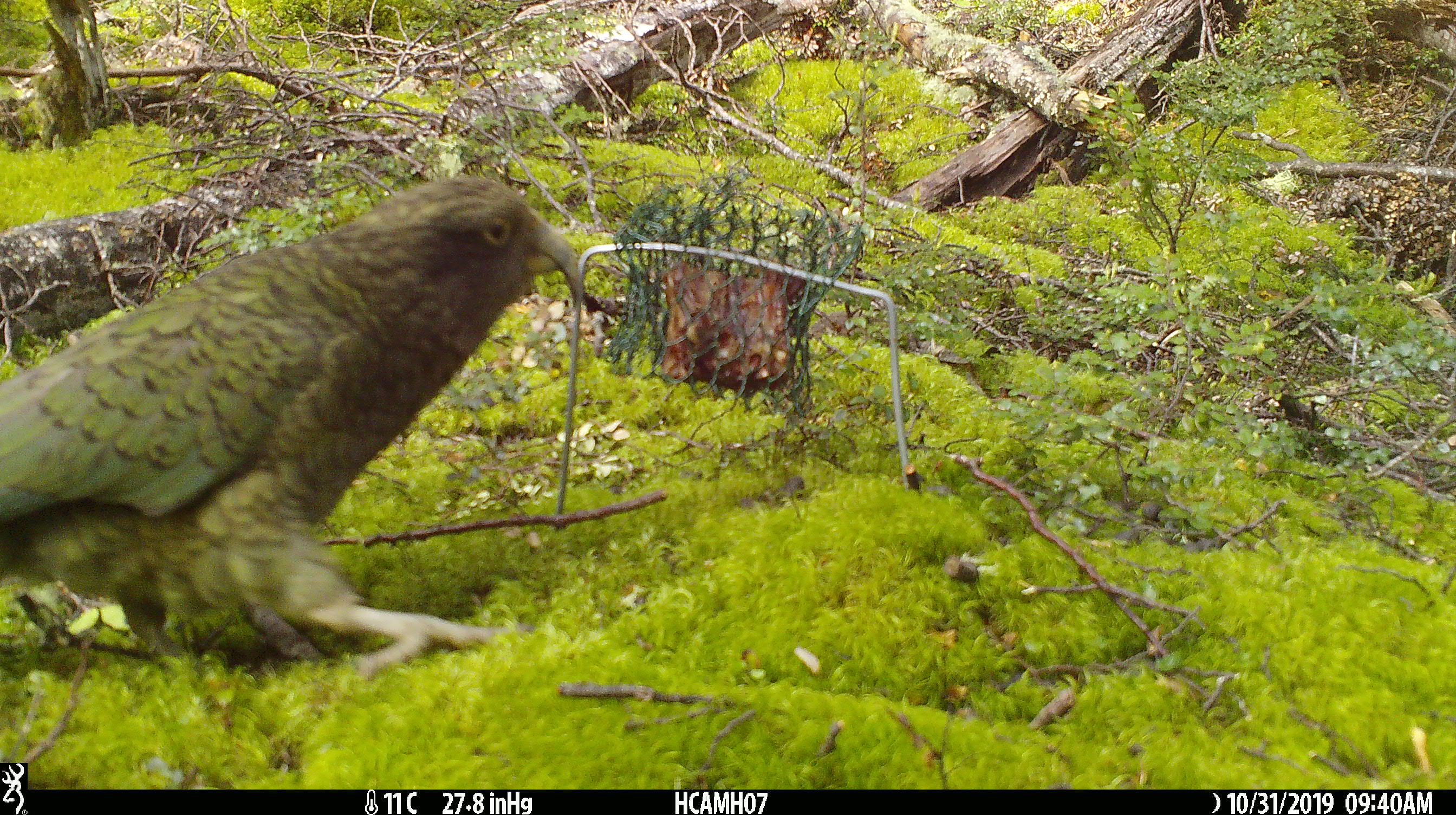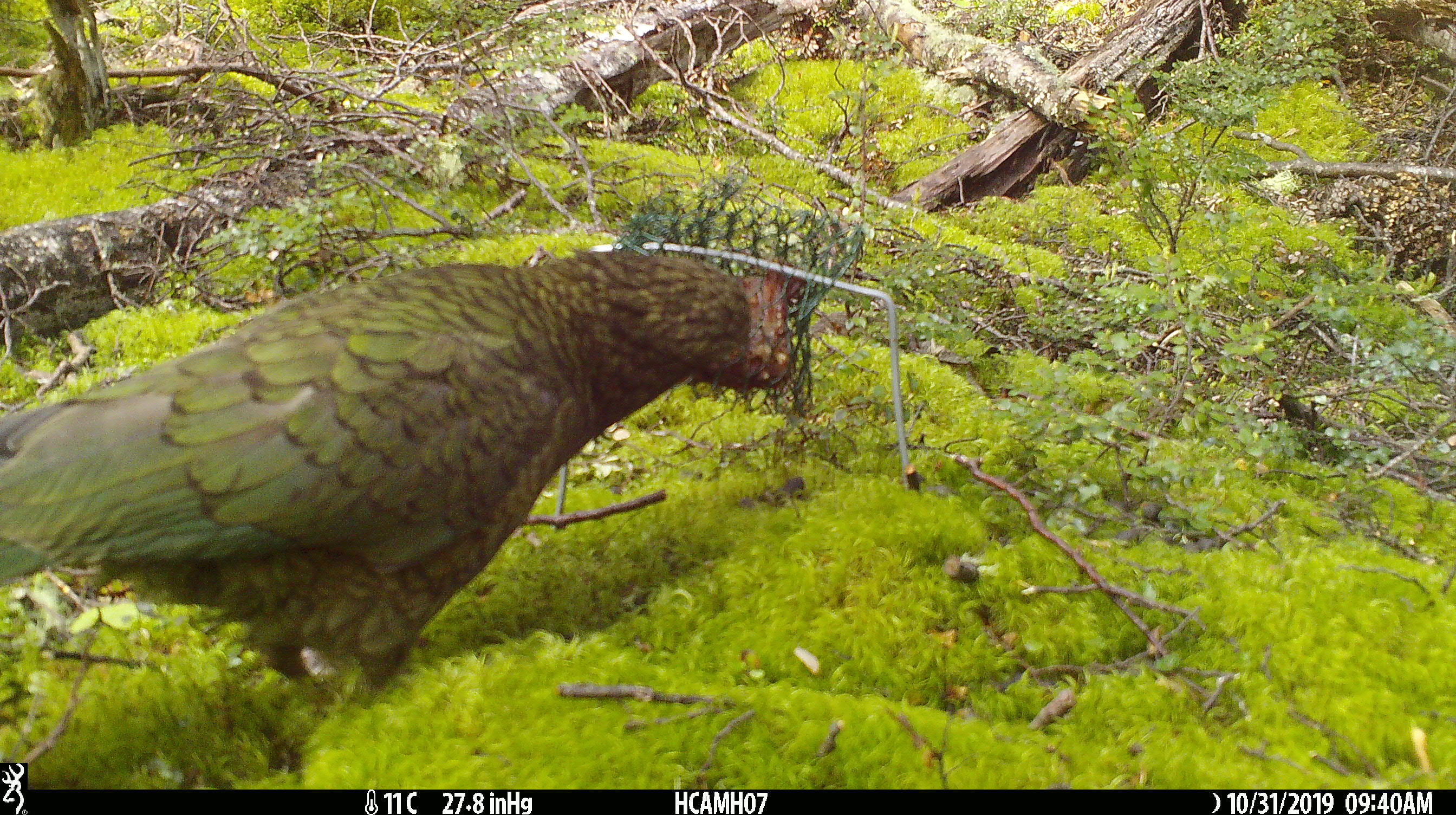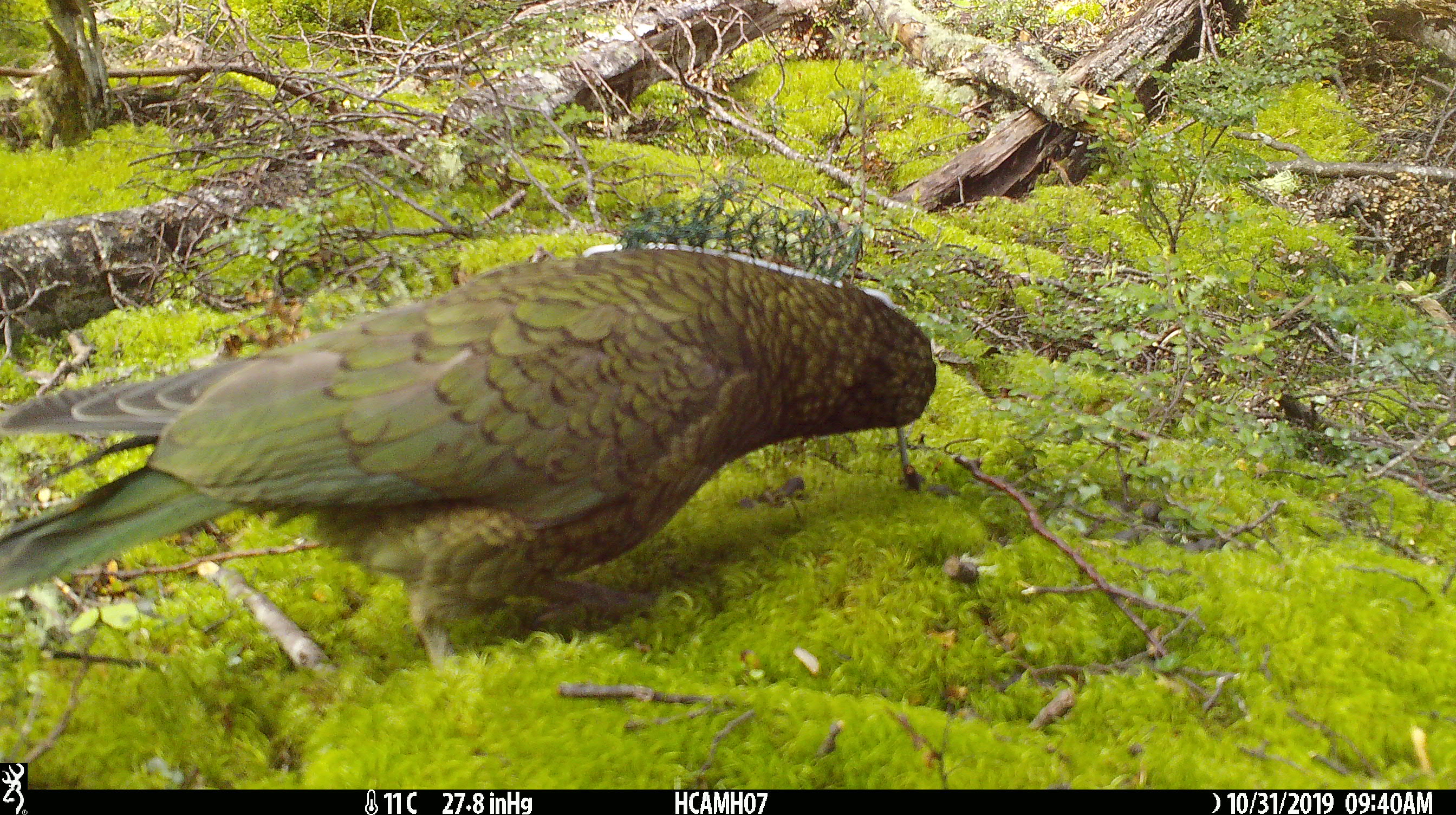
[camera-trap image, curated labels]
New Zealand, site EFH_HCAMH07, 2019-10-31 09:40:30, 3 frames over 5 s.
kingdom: Animalia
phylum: Chordata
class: Aves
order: Psittaciformes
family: Strigopidae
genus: Nestor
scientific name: Nestor notabilis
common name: kea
Kea (Nestor notabilis).